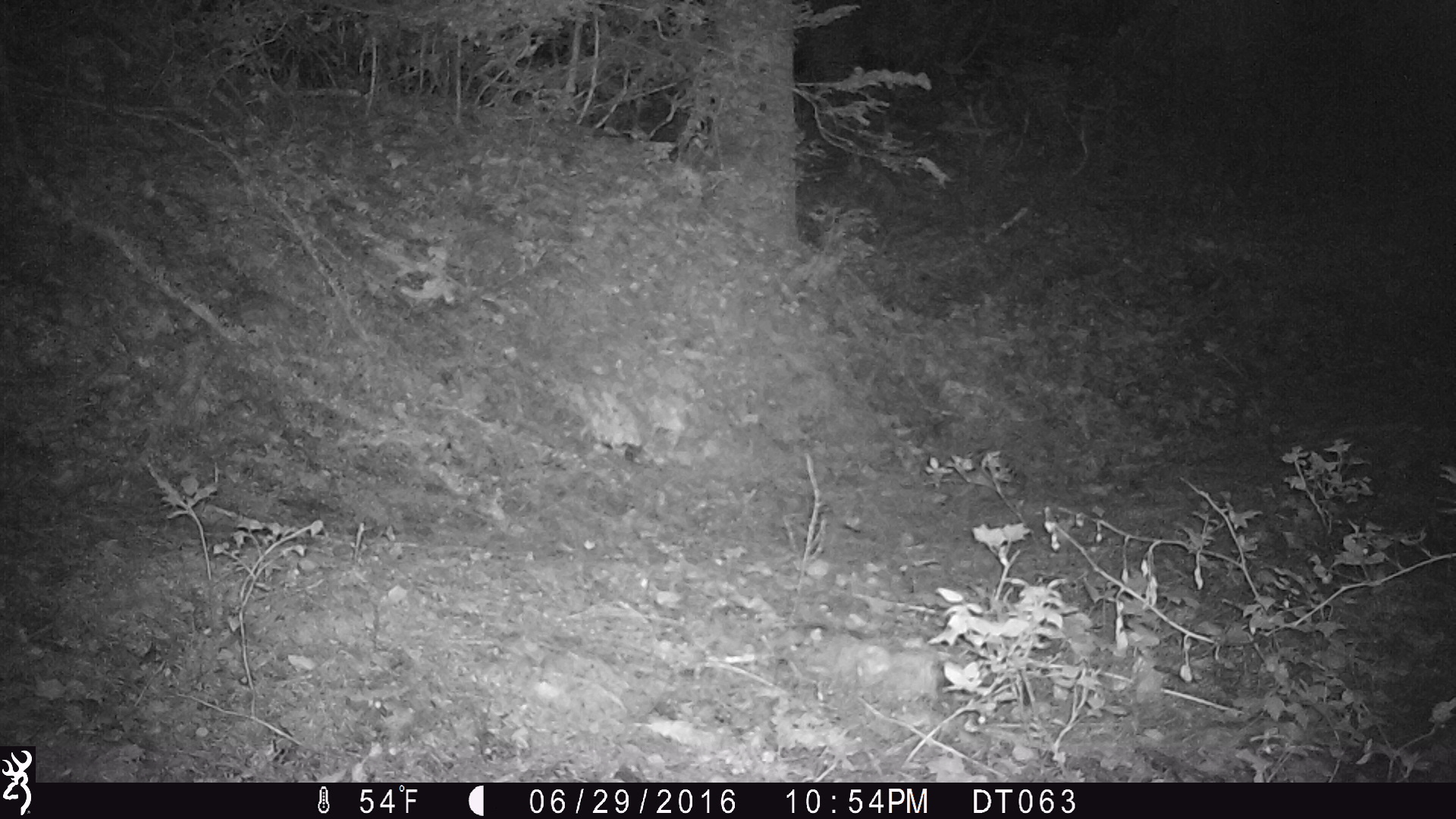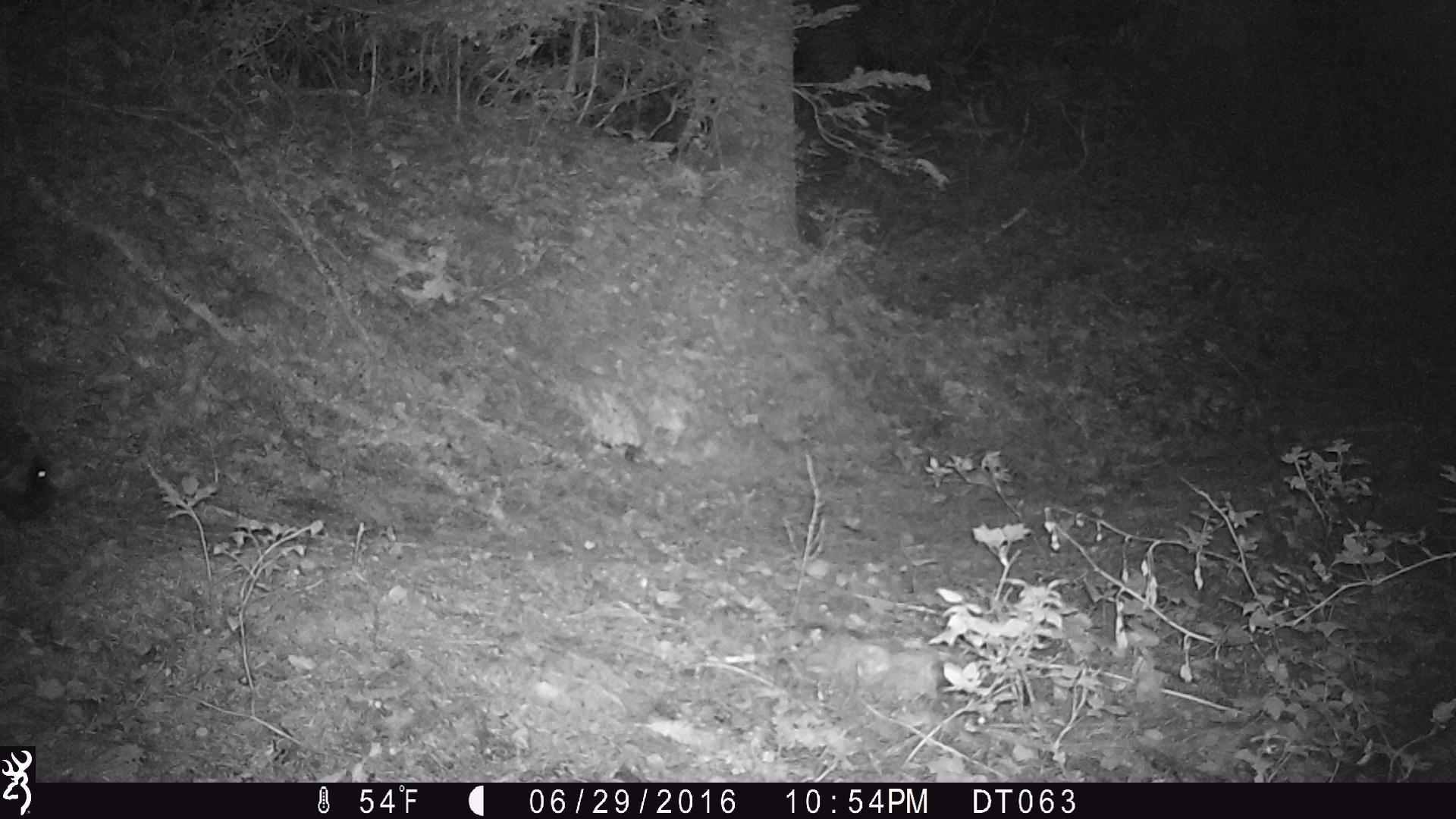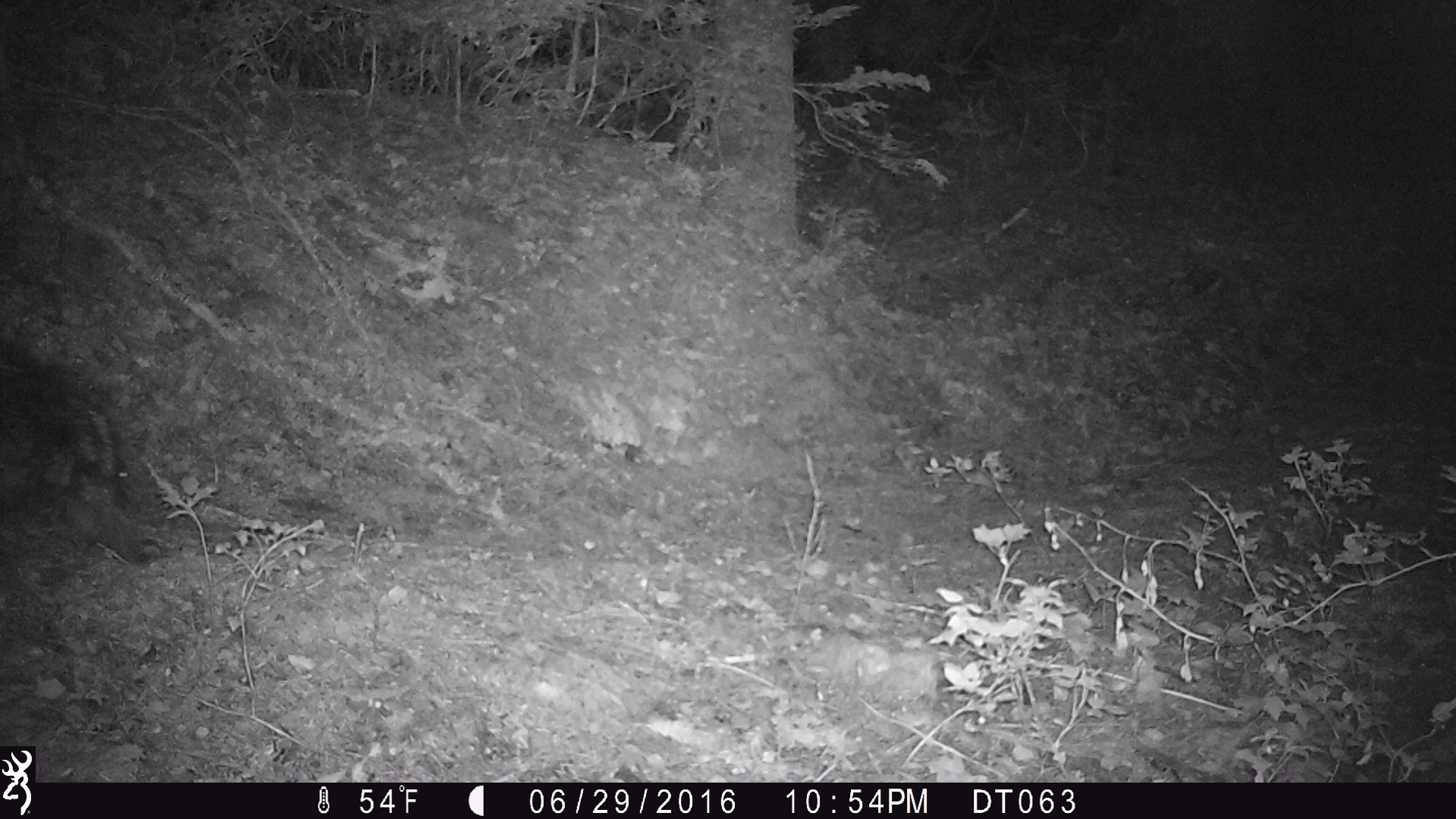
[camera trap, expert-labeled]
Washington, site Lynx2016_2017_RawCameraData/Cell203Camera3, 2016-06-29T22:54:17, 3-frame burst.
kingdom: Animalia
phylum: Chordata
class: Mammalia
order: Rodentia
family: Erethizontidae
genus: Erethizon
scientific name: Erethizon dorsatum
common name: north american porcupine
Erethizon dorsatum (north american porcupine). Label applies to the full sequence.